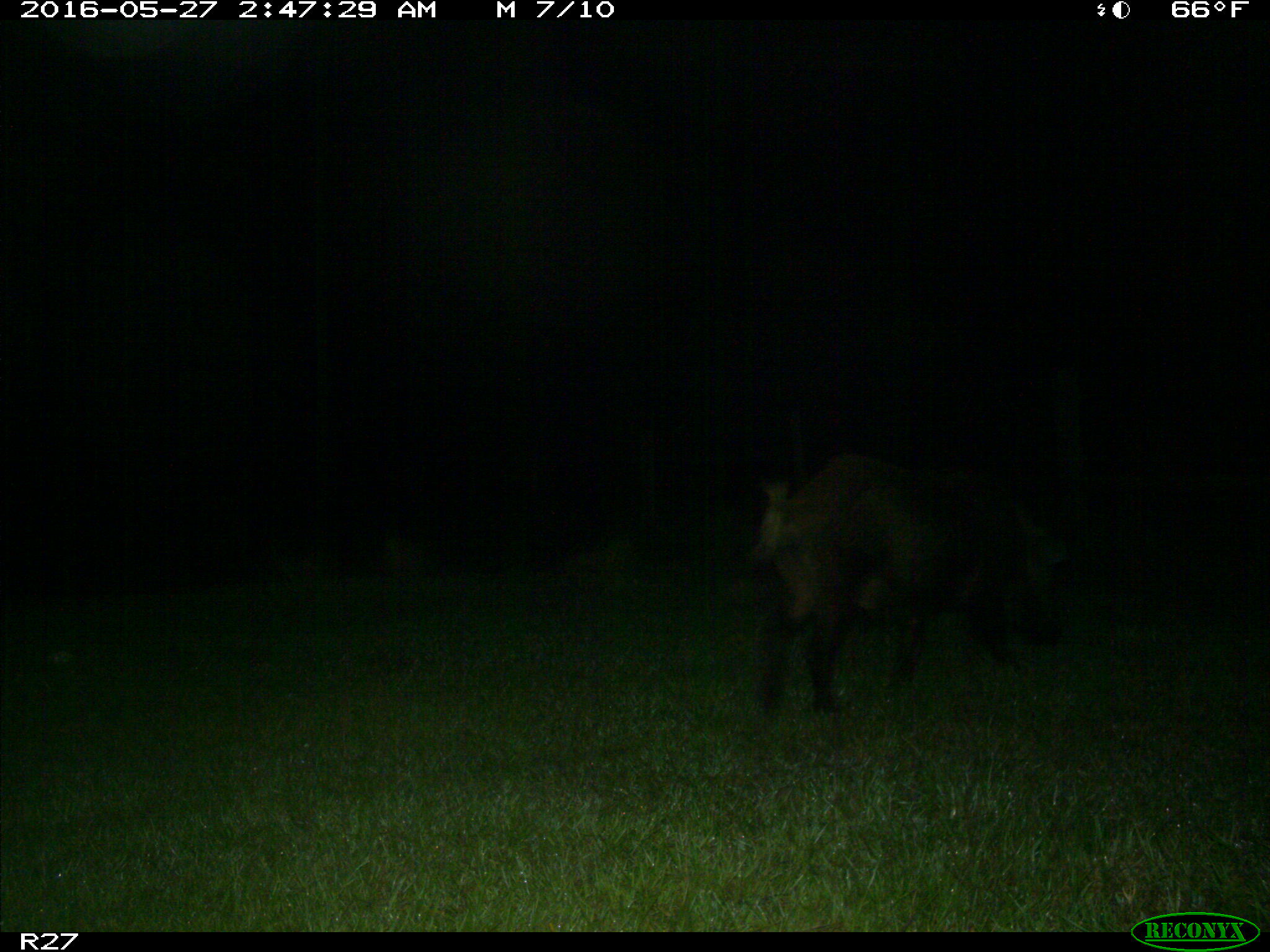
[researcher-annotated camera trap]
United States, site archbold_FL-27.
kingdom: Animalia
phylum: Chordata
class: Mammalia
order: Artiodactyla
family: Suidae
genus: Sus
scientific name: Sus scrofa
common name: wild boar